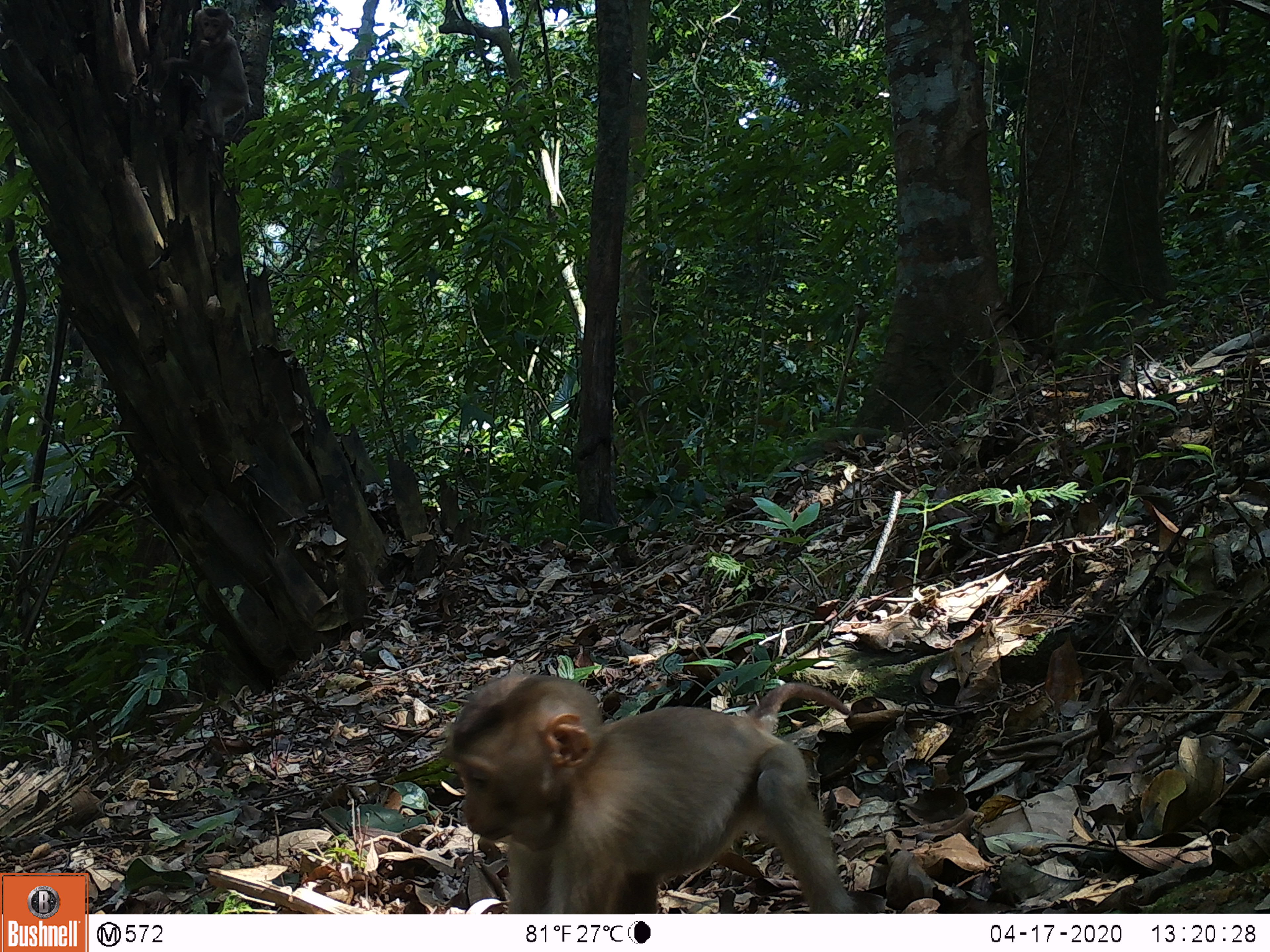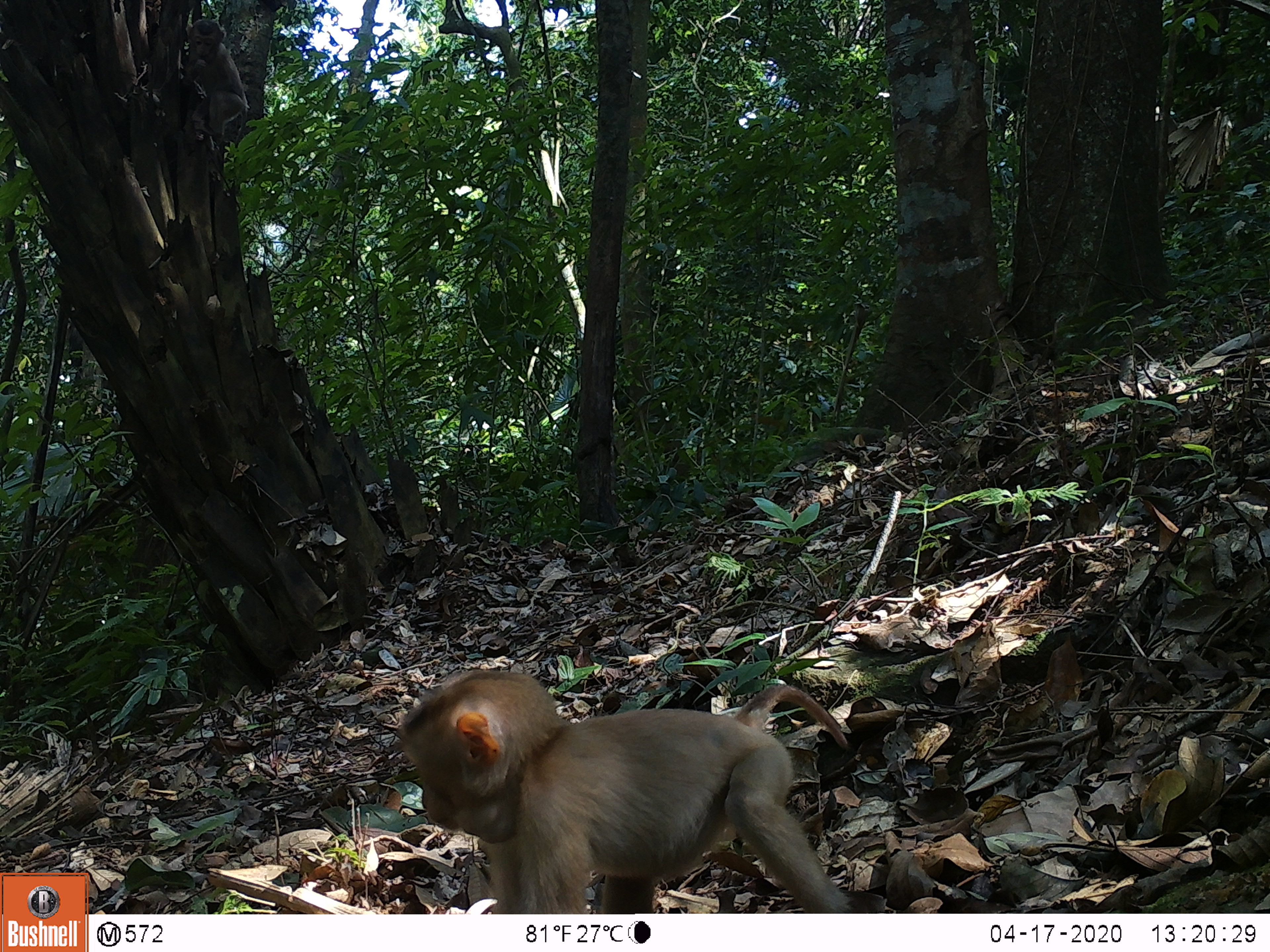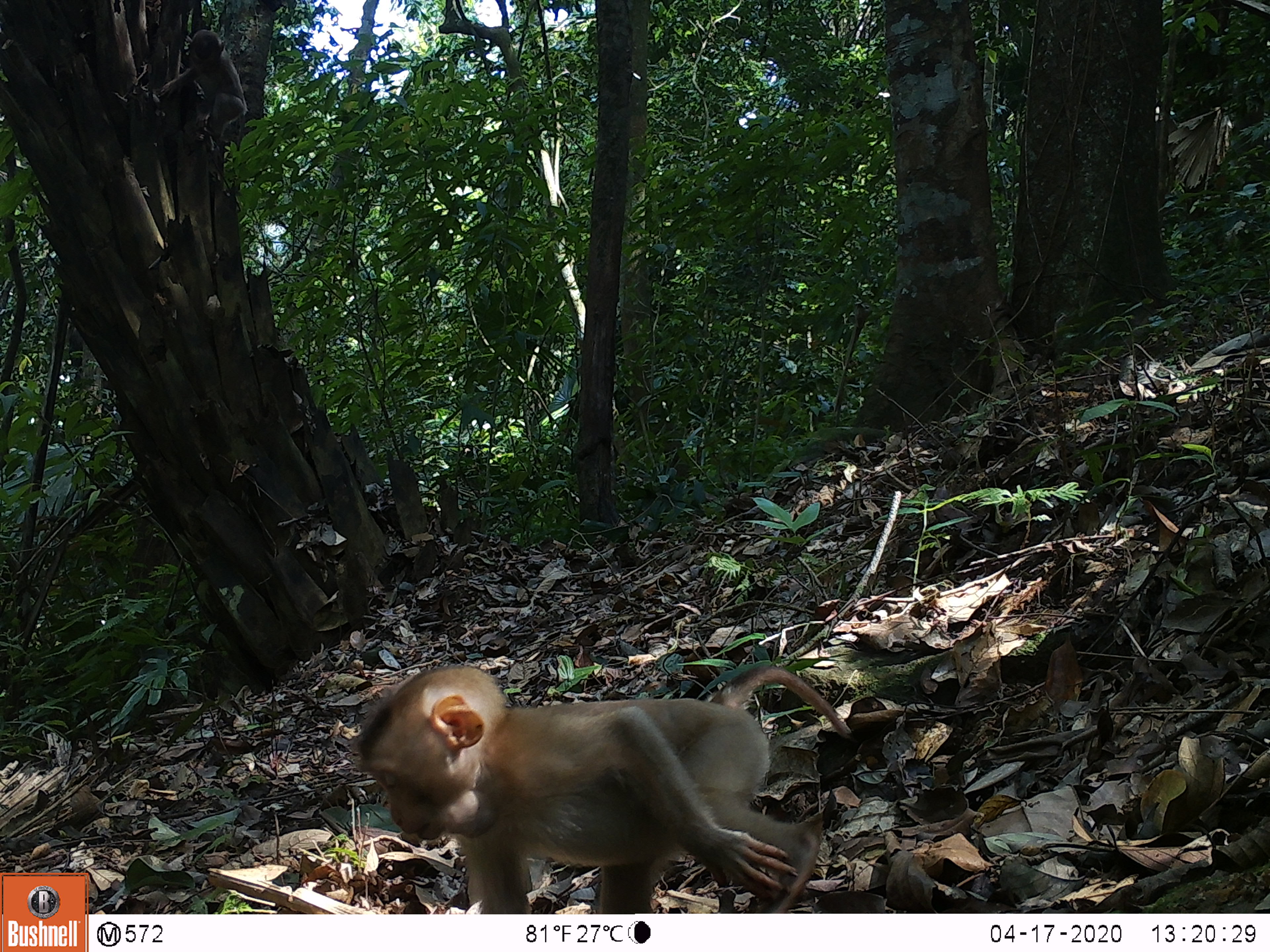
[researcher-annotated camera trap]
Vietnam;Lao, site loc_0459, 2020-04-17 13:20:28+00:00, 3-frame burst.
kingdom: Animalia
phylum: Chordata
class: Mammalia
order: Primates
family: Cercopithecidae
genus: Macaca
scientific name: Macaca nemestrina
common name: pig-tailed macaque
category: pig tailed macaque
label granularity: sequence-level